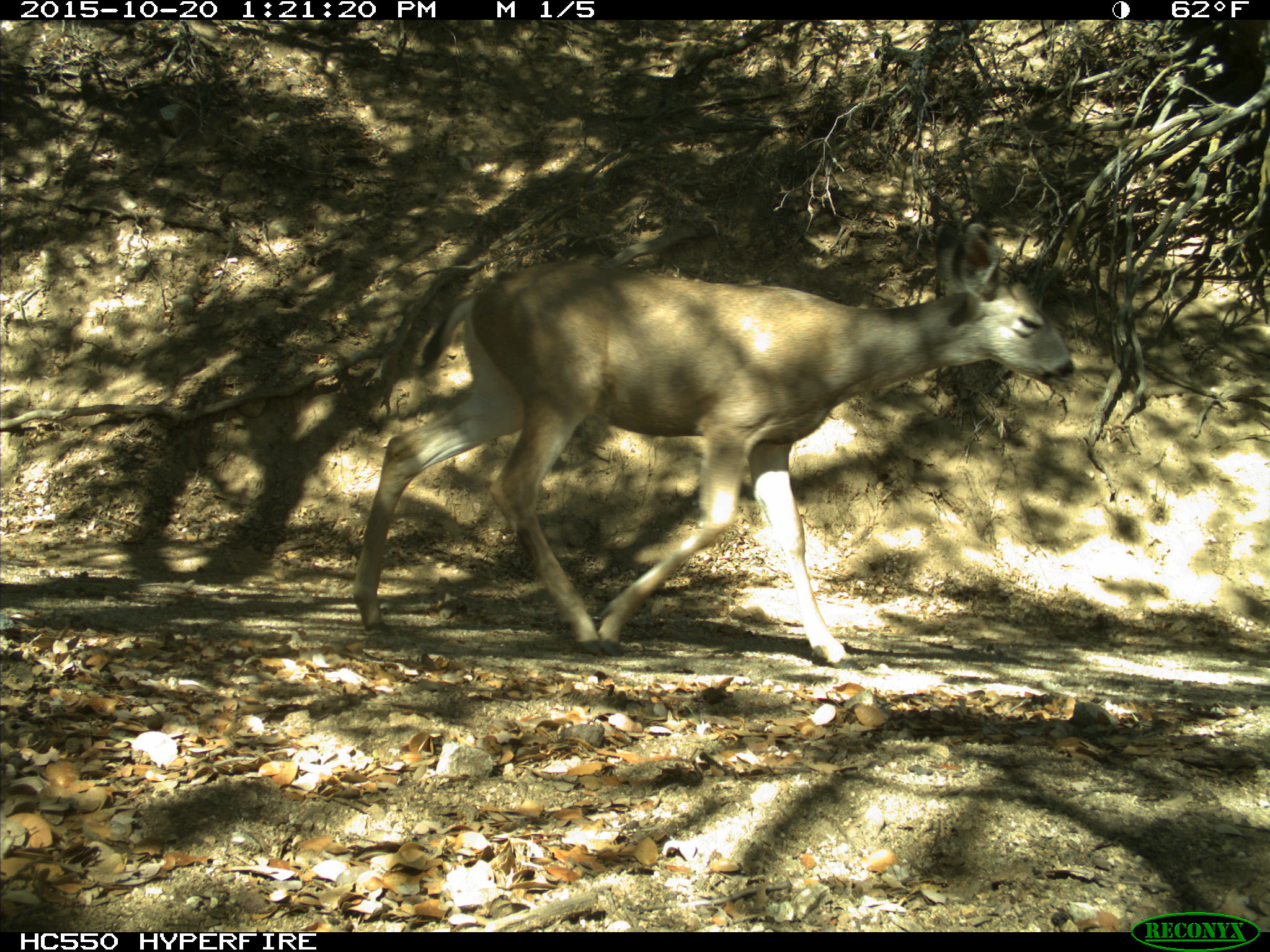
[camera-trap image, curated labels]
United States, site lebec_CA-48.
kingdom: Animalia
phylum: Chordata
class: Mammalia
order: Artiodactyla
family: Cervidae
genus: Odocoileus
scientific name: Odocoileus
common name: deer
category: unidentified deer